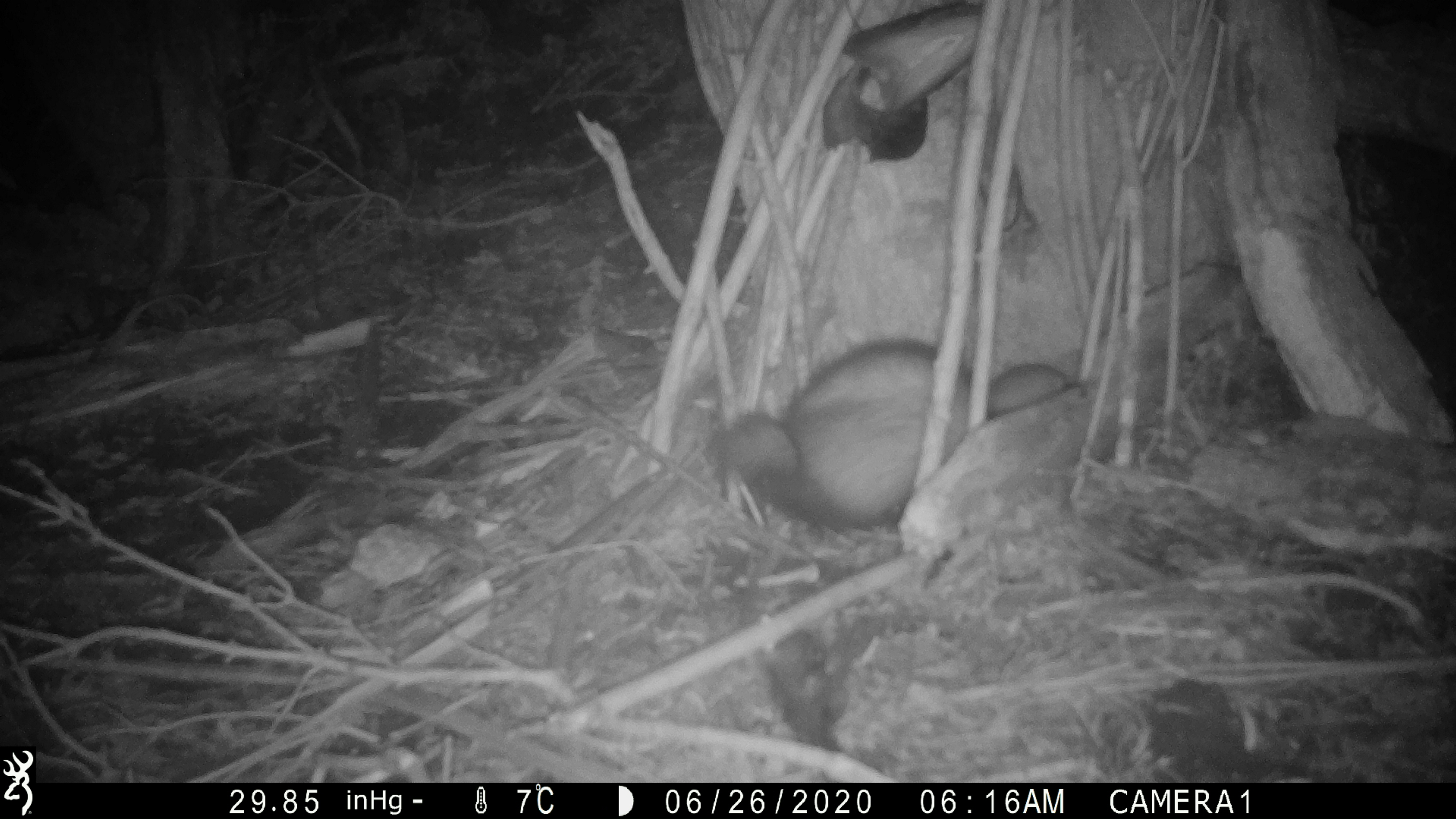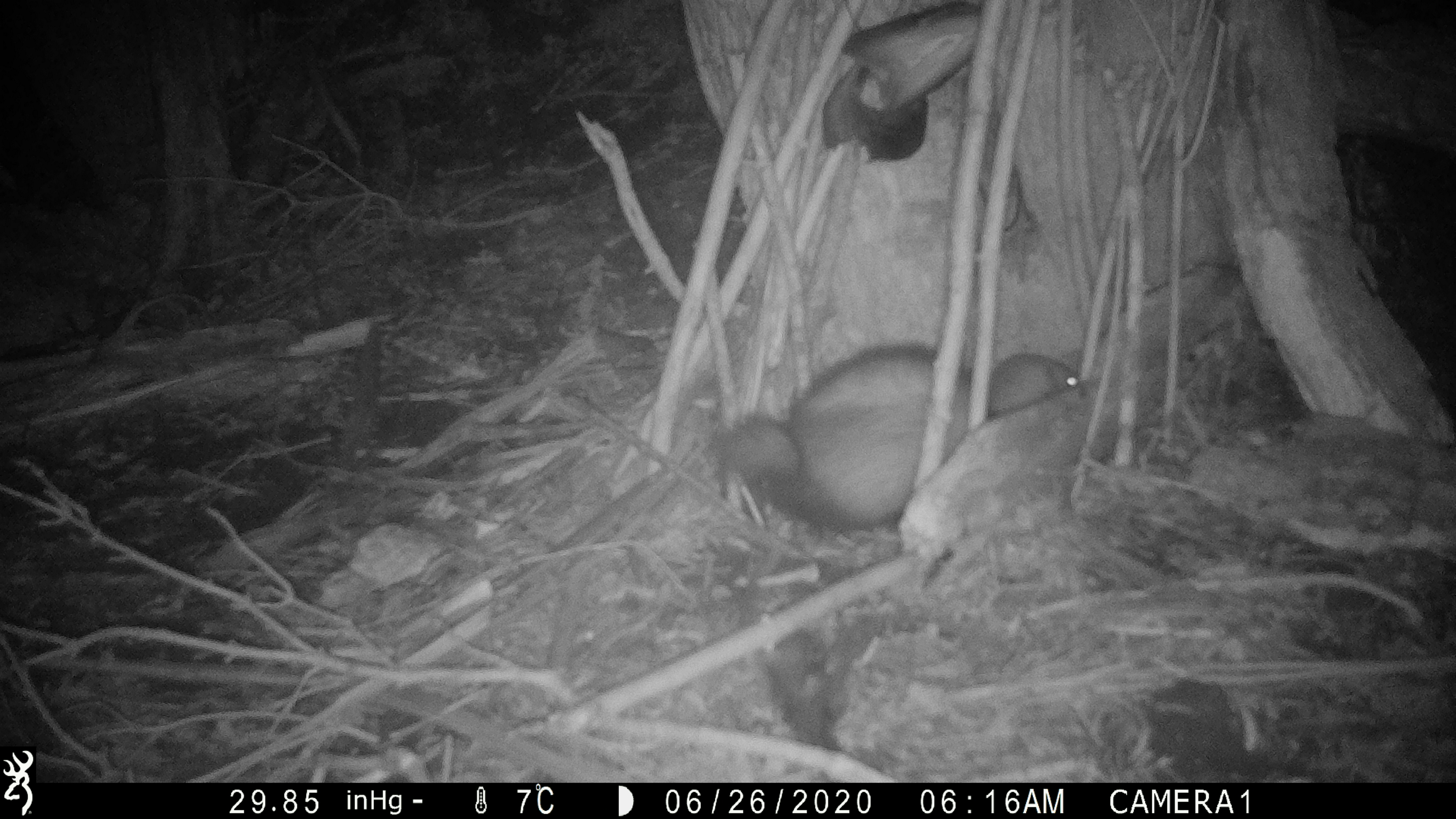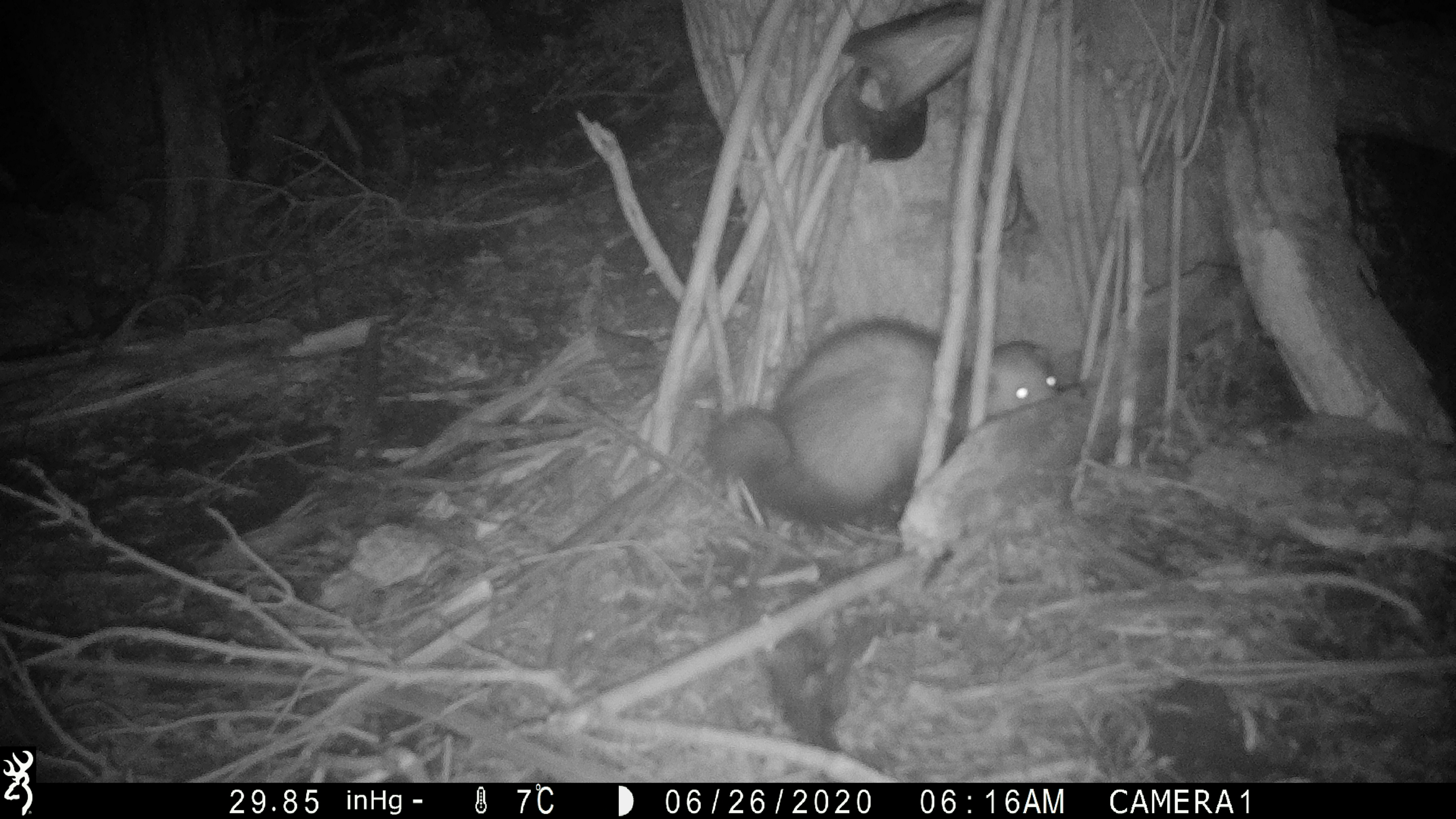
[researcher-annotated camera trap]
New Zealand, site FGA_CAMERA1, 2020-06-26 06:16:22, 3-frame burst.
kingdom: Animalia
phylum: Chordata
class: Mammalia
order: Carnivora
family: Mustelidae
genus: Mustela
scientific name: Mustela furo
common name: ferret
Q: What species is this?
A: Ferret (Mustela furo).